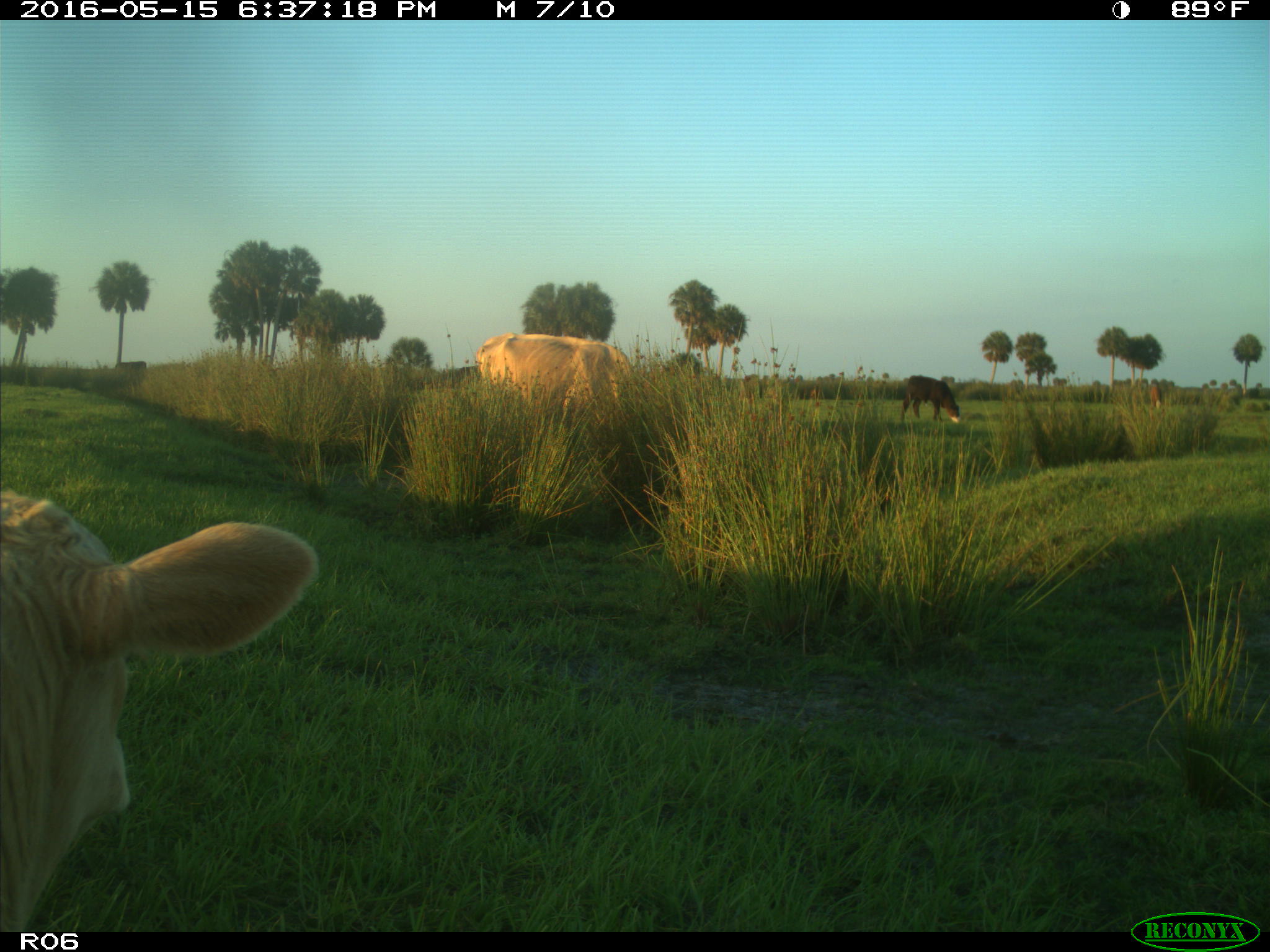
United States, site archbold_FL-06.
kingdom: Animalia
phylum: Chordata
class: Mammalia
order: Artiodactyla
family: Bovidae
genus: Bos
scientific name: Bos taurus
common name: domestic cow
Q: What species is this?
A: Bos taurus (domestic cow).